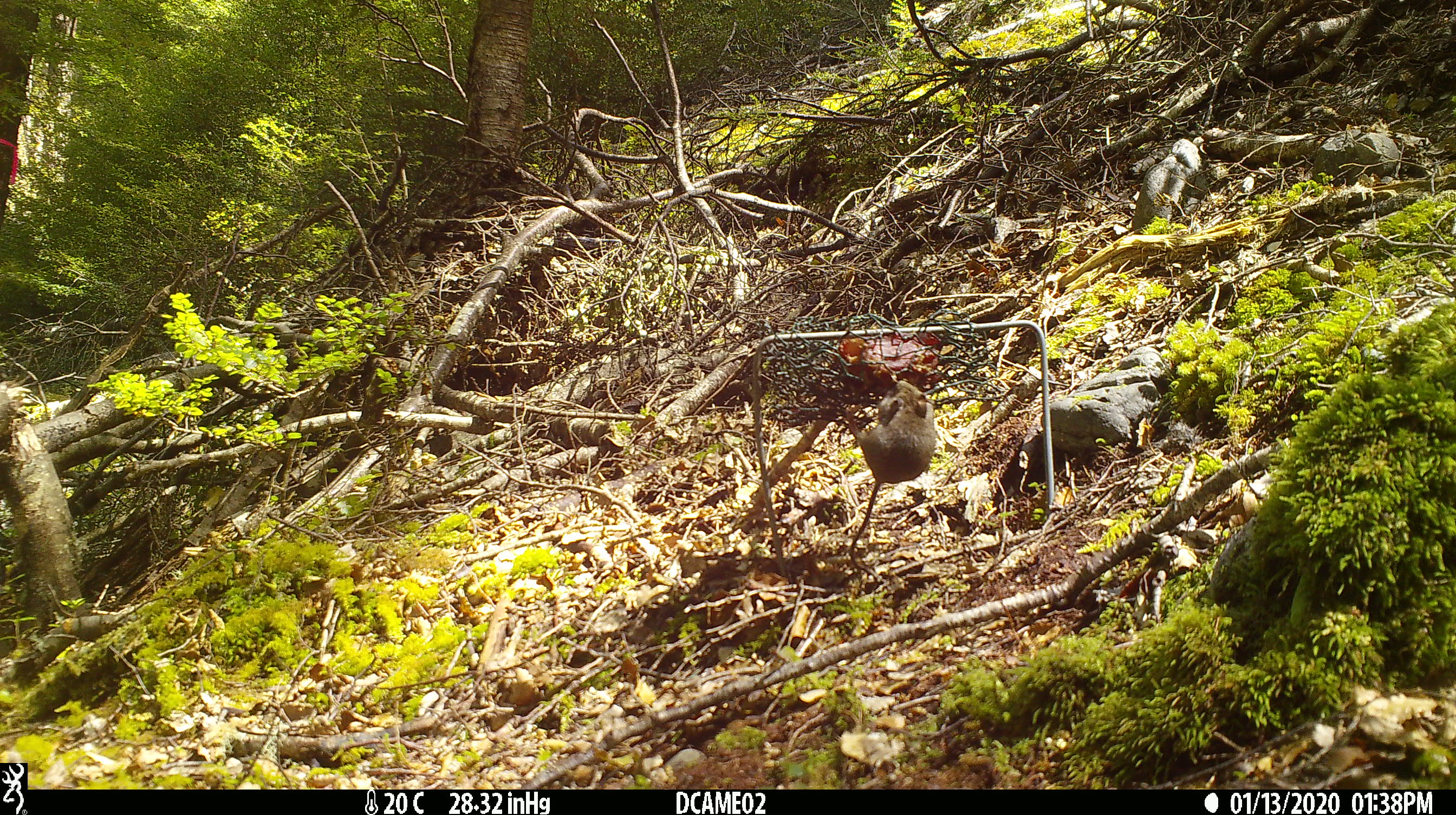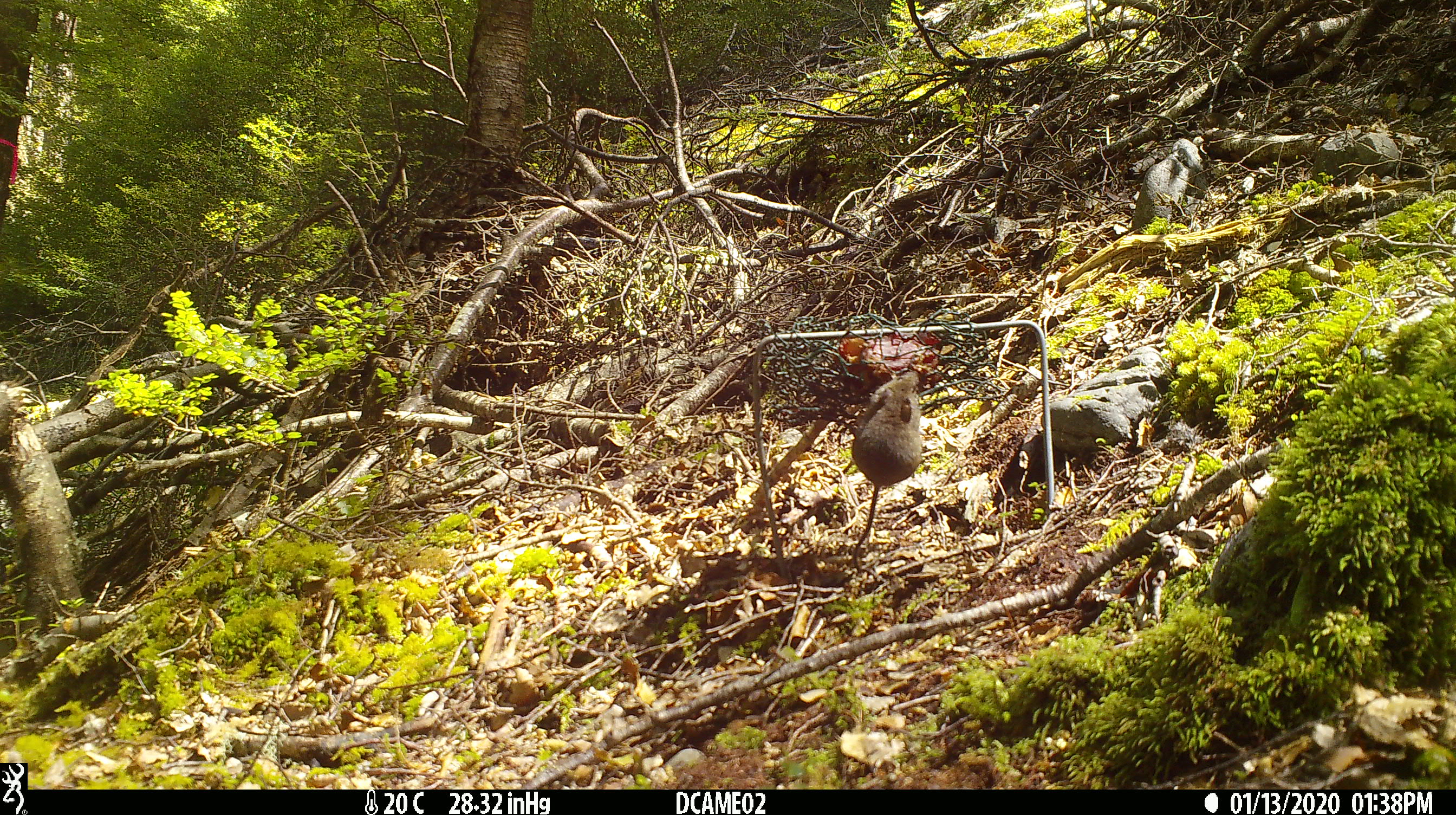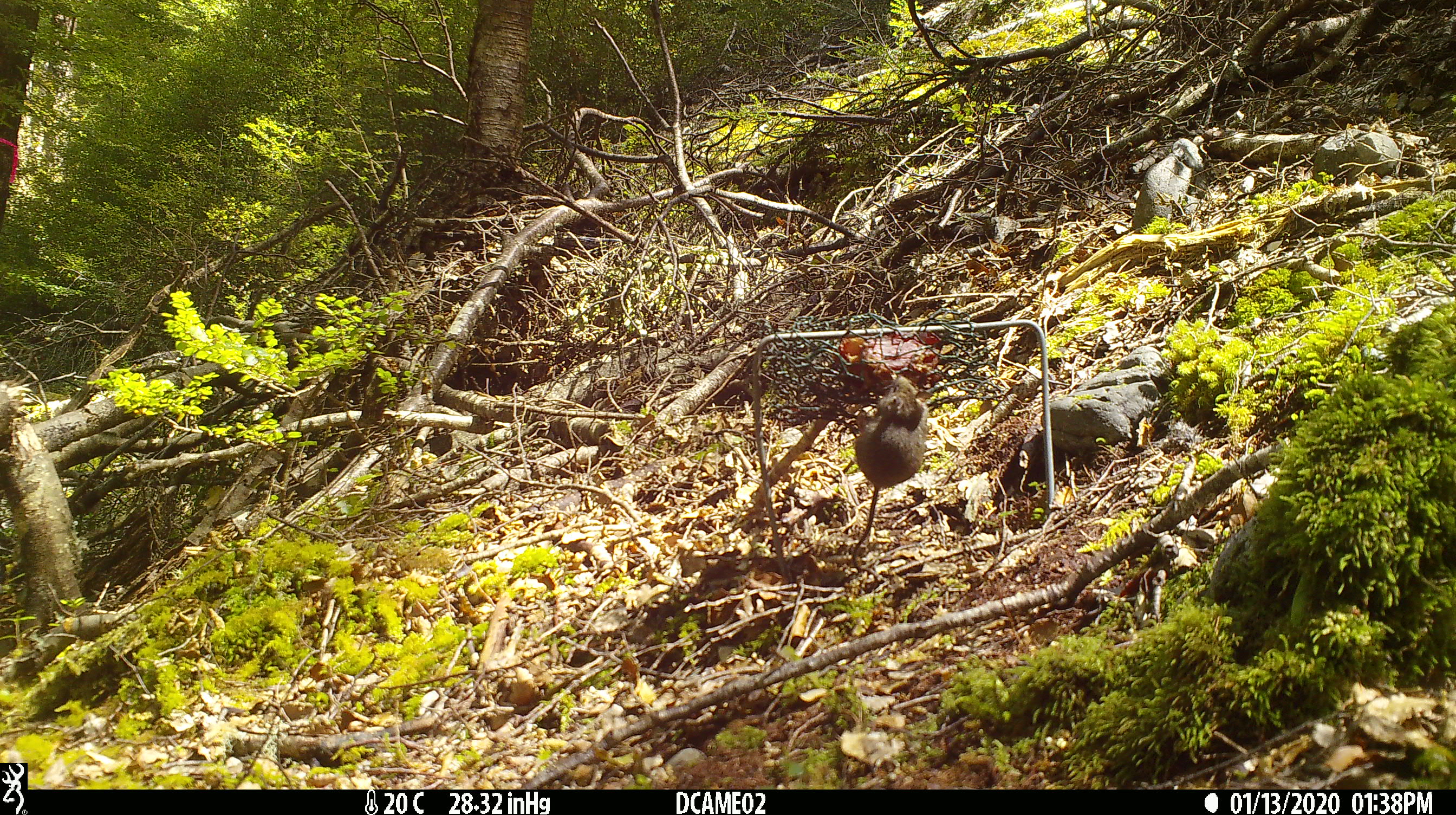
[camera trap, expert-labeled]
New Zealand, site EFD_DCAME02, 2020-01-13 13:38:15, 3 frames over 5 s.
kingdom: Animalia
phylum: Chordata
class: Mammalia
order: Rodentia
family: Muridae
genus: Mus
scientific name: Mus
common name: mouse